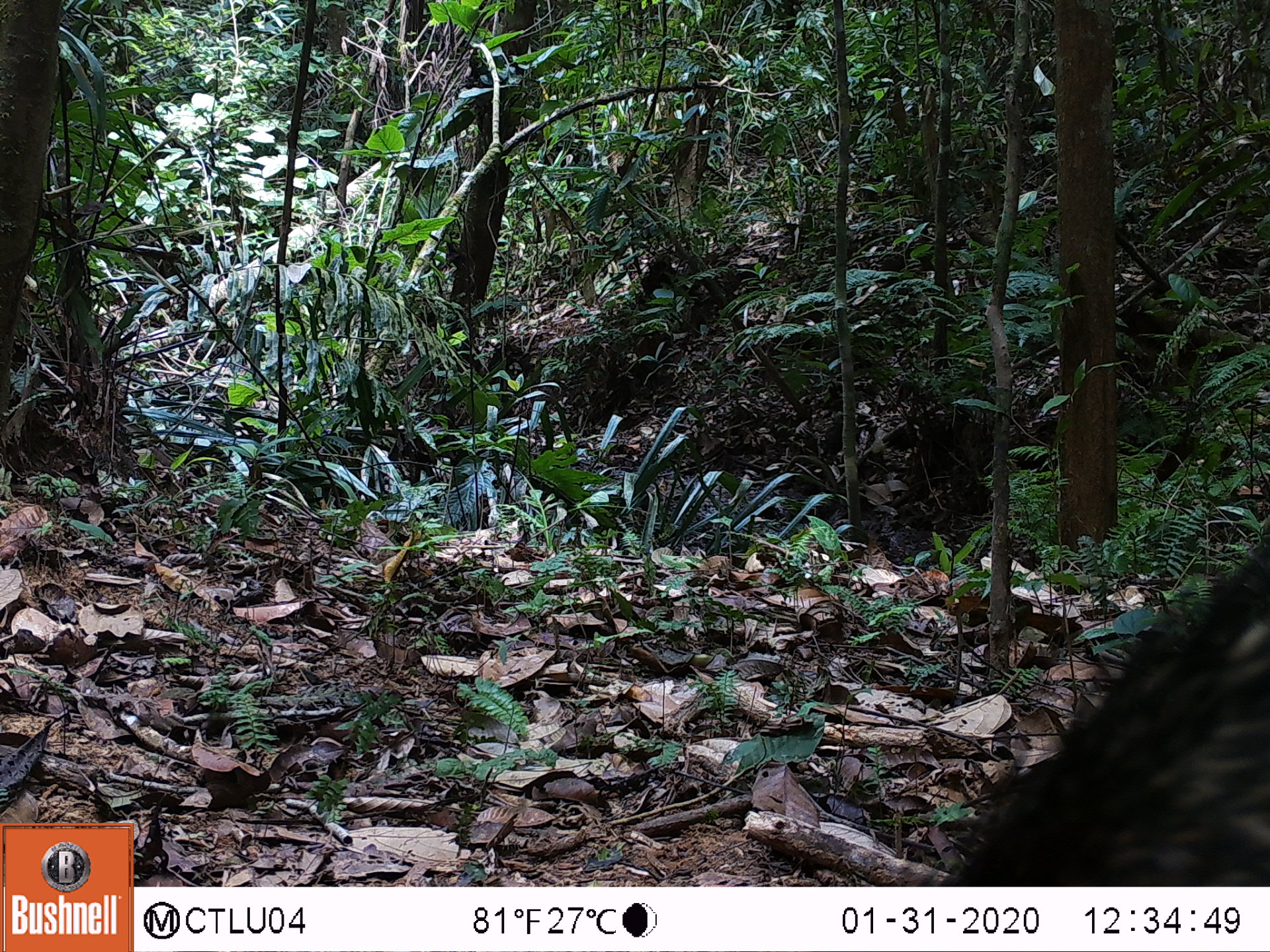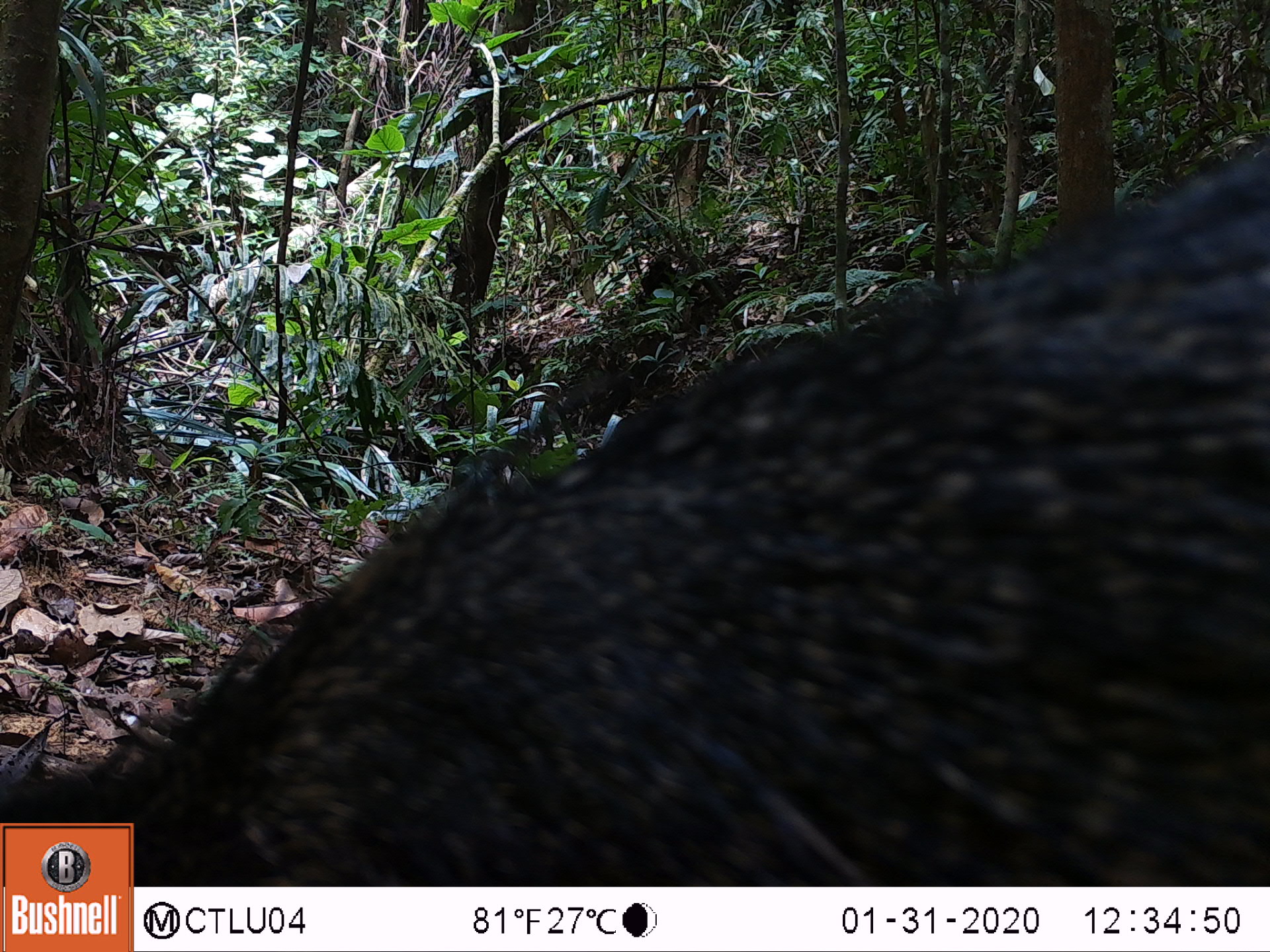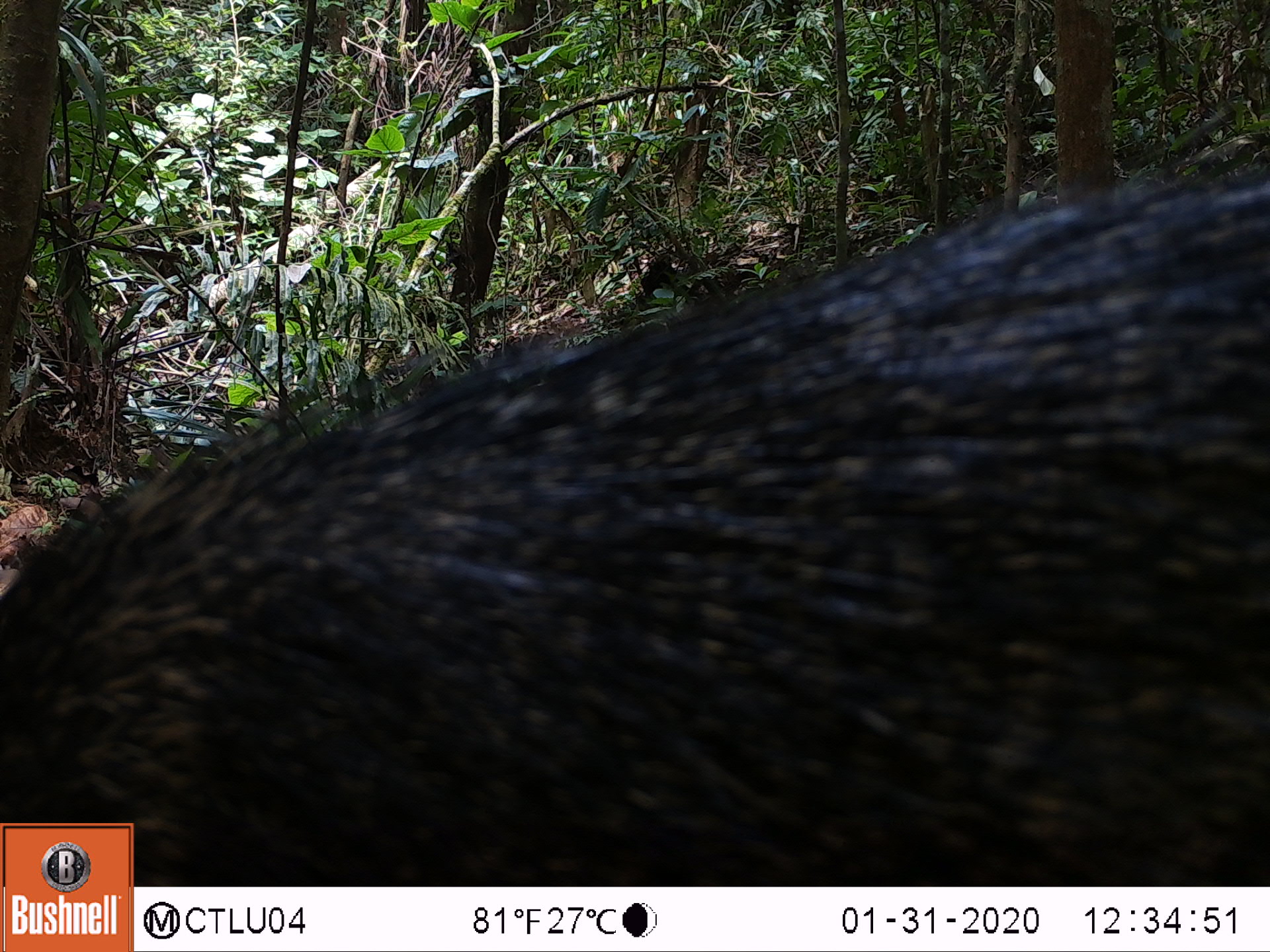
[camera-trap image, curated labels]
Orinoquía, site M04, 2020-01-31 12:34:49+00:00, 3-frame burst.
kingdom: Animalia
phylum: Chordata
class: Mammalia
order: Artiodactyla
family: Tayassuidae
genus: Pecari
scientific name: Pecari tajacu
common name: collared peccary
Collared peccary (Pecari tajacu).